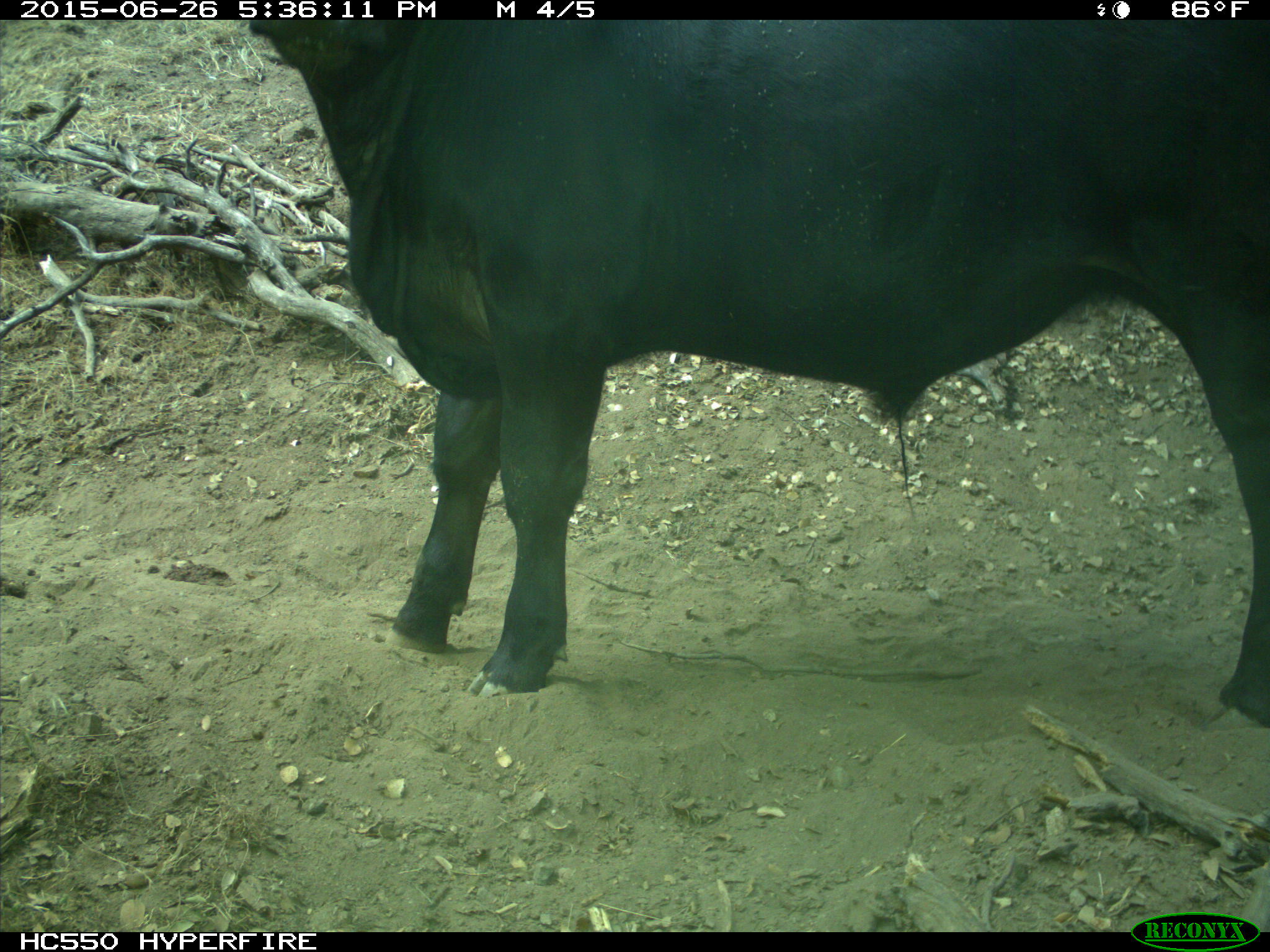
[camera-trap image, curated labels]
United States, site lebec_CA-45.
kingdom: Animalia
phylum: Chordata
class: Mammalia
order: Artiodactyla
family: Bovidae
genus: Bos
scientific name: Bos taurus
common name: domestic cow